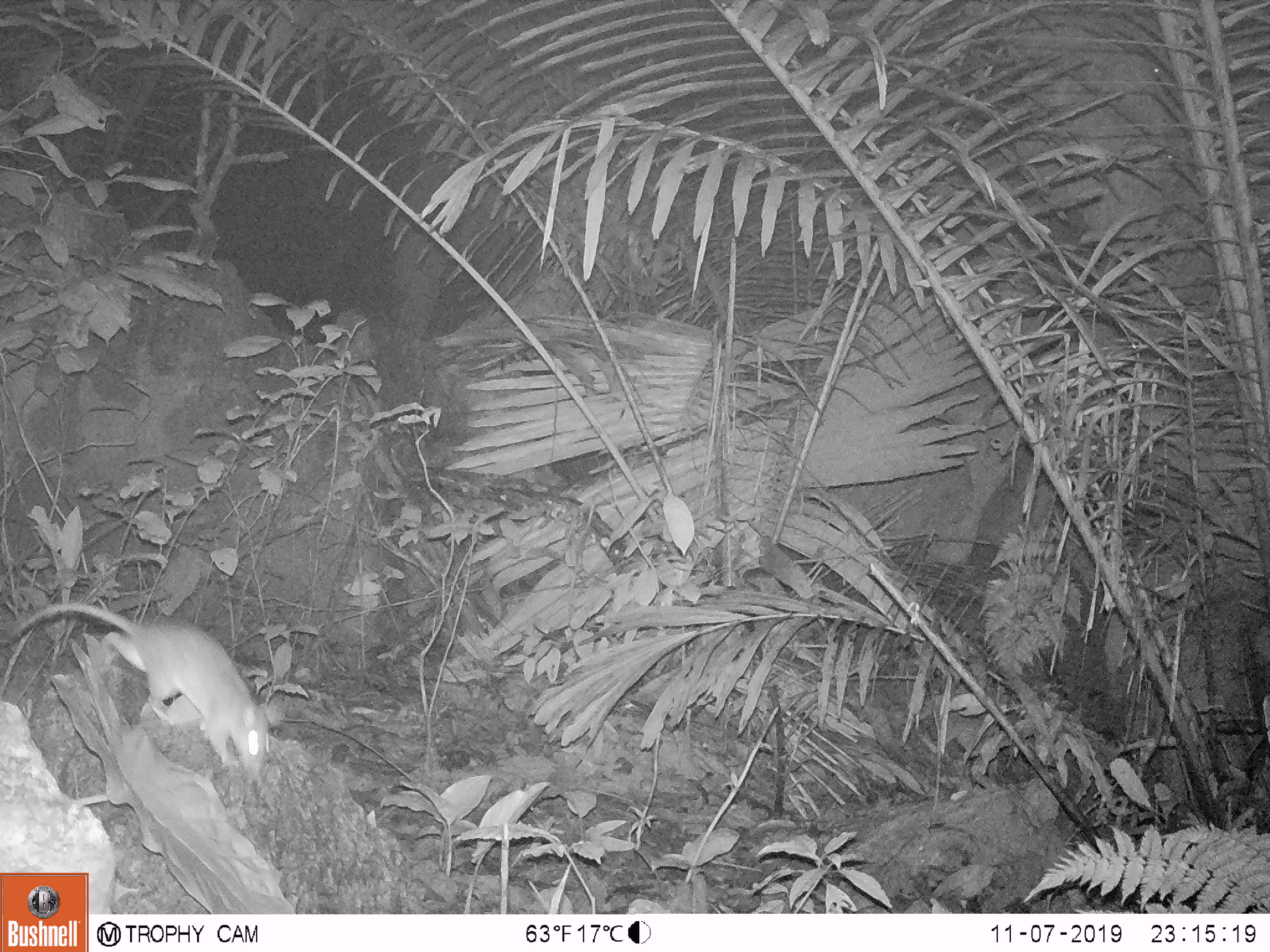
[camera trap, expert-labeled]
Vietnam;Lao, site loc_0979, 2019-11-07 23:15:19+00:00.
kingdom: Animalia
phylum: Chordata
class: Mammalia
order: Rodentia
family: Muridae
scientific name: Muridae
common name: old-world mice and rats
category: unidentified murid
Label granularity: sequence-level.